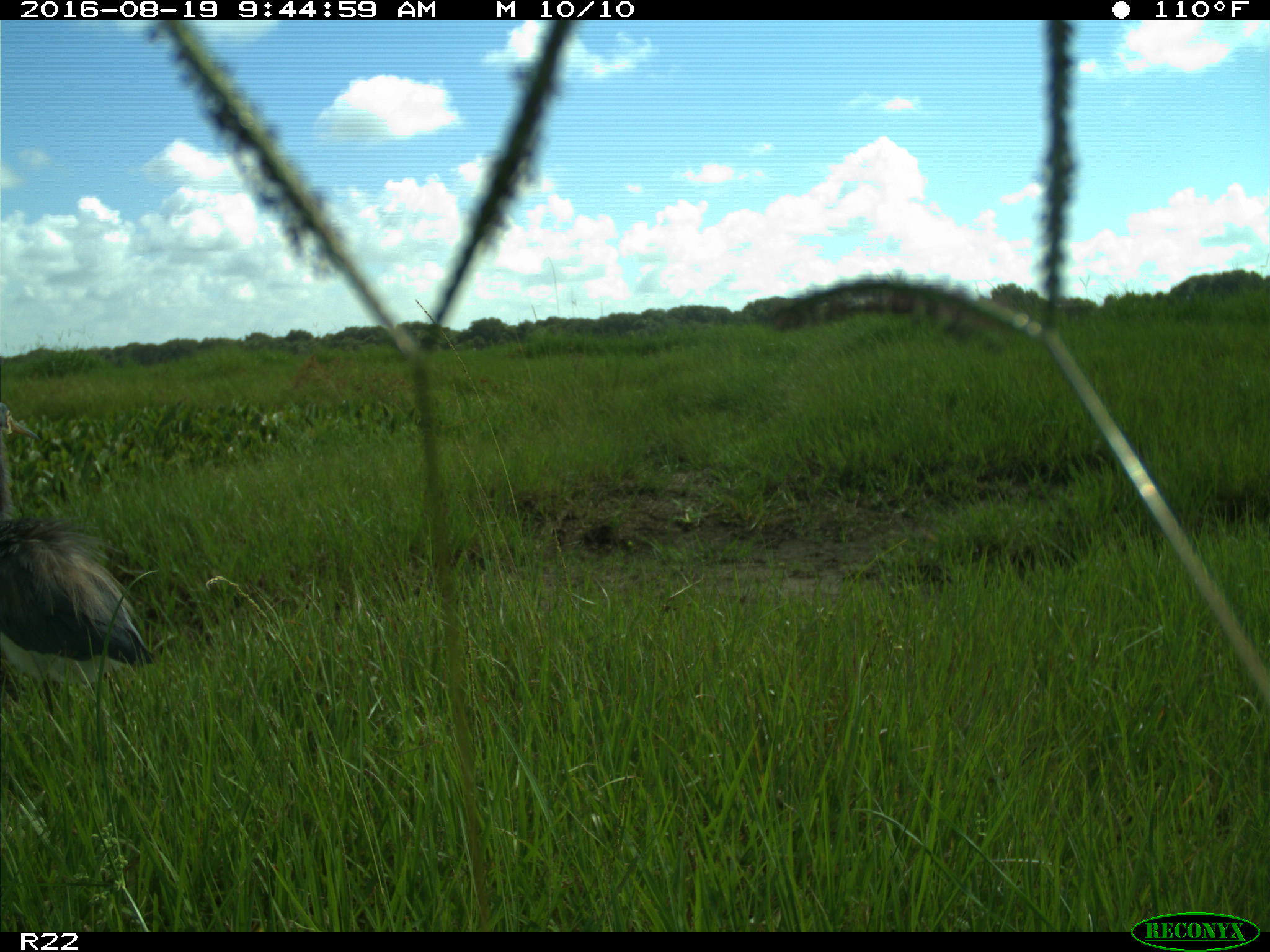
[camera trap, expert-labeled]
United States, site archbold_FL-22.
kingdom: Animalia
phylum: Chordata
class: Aves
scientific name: Aves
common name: birds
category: unidentified bird